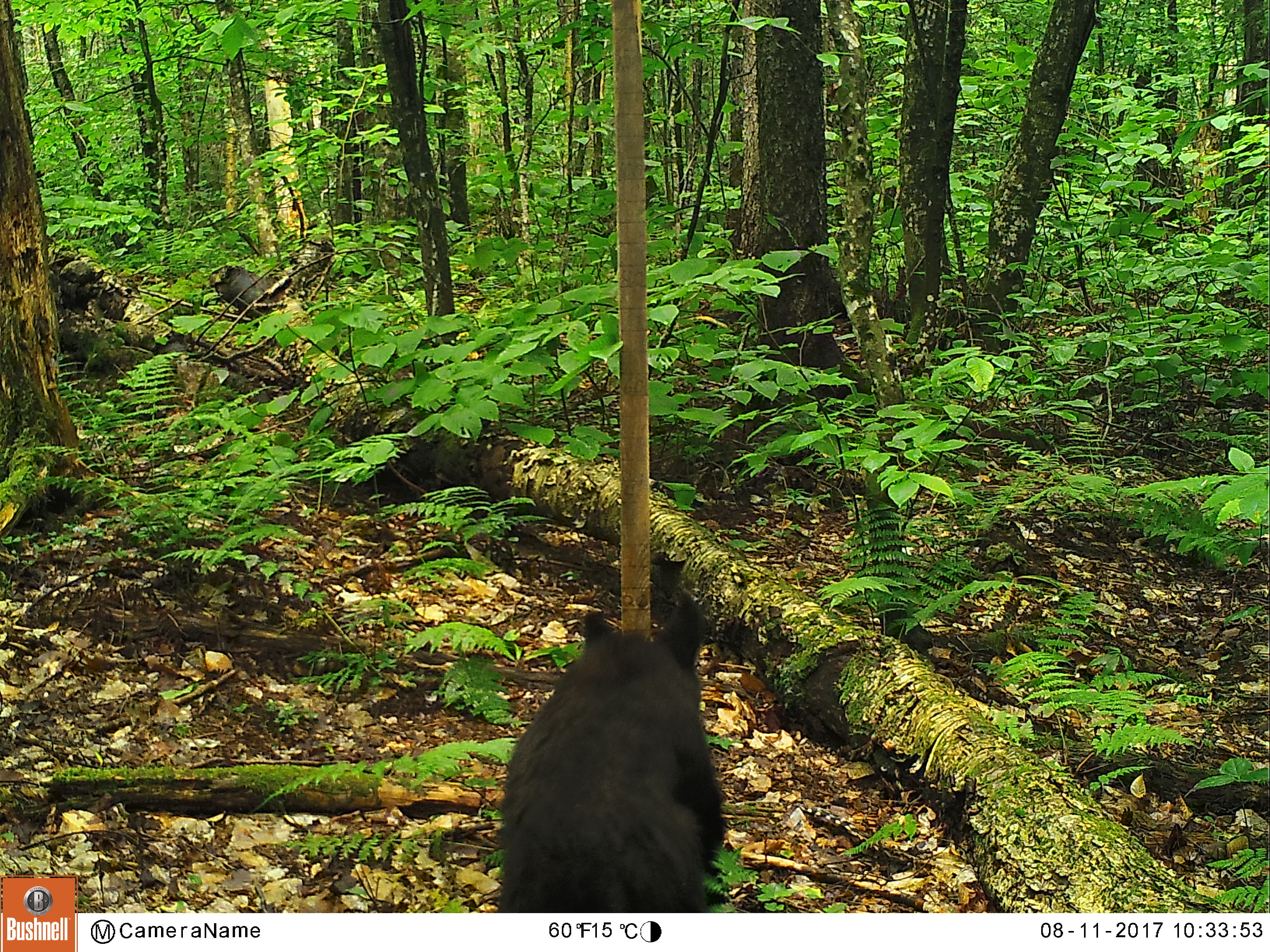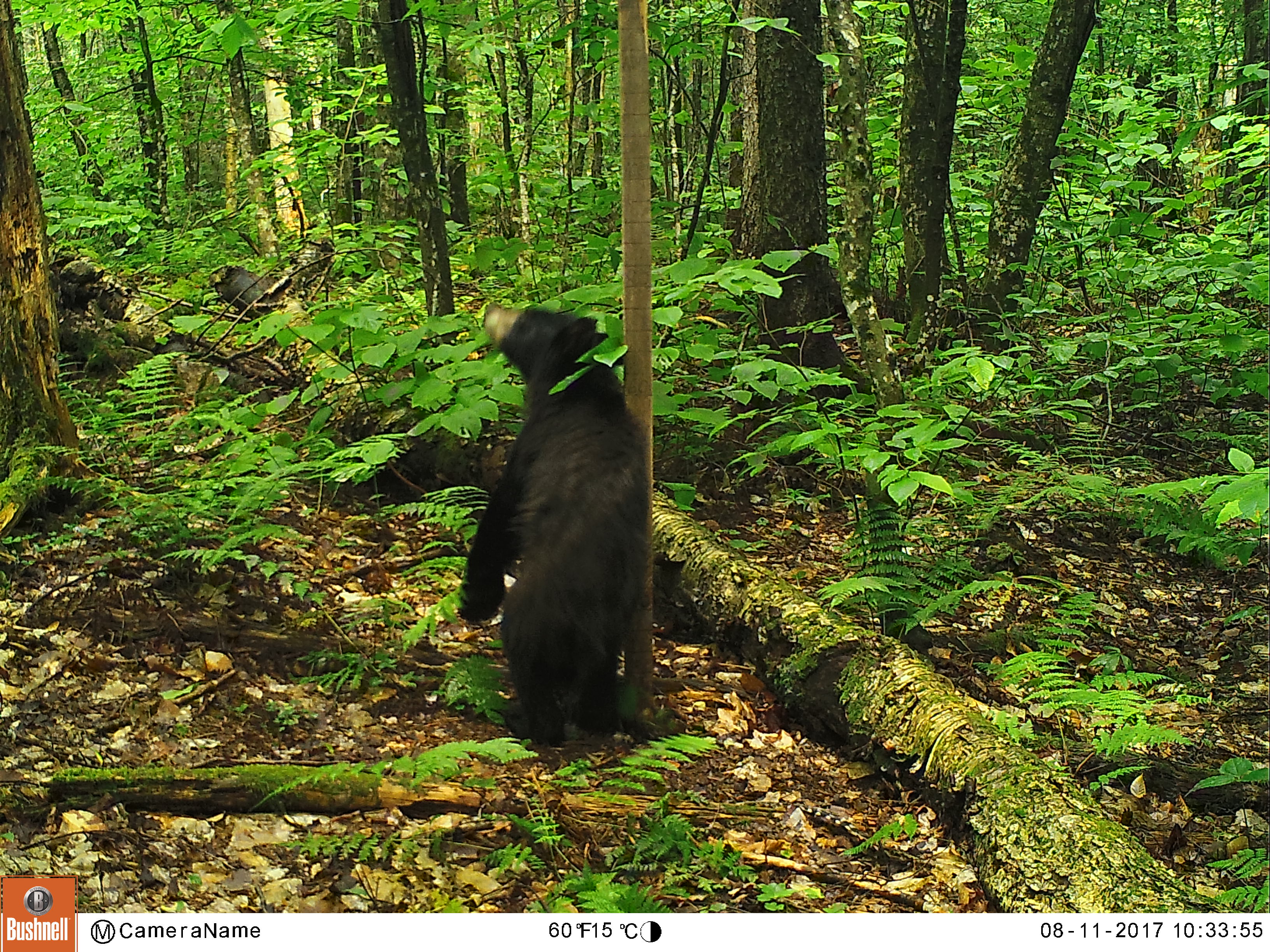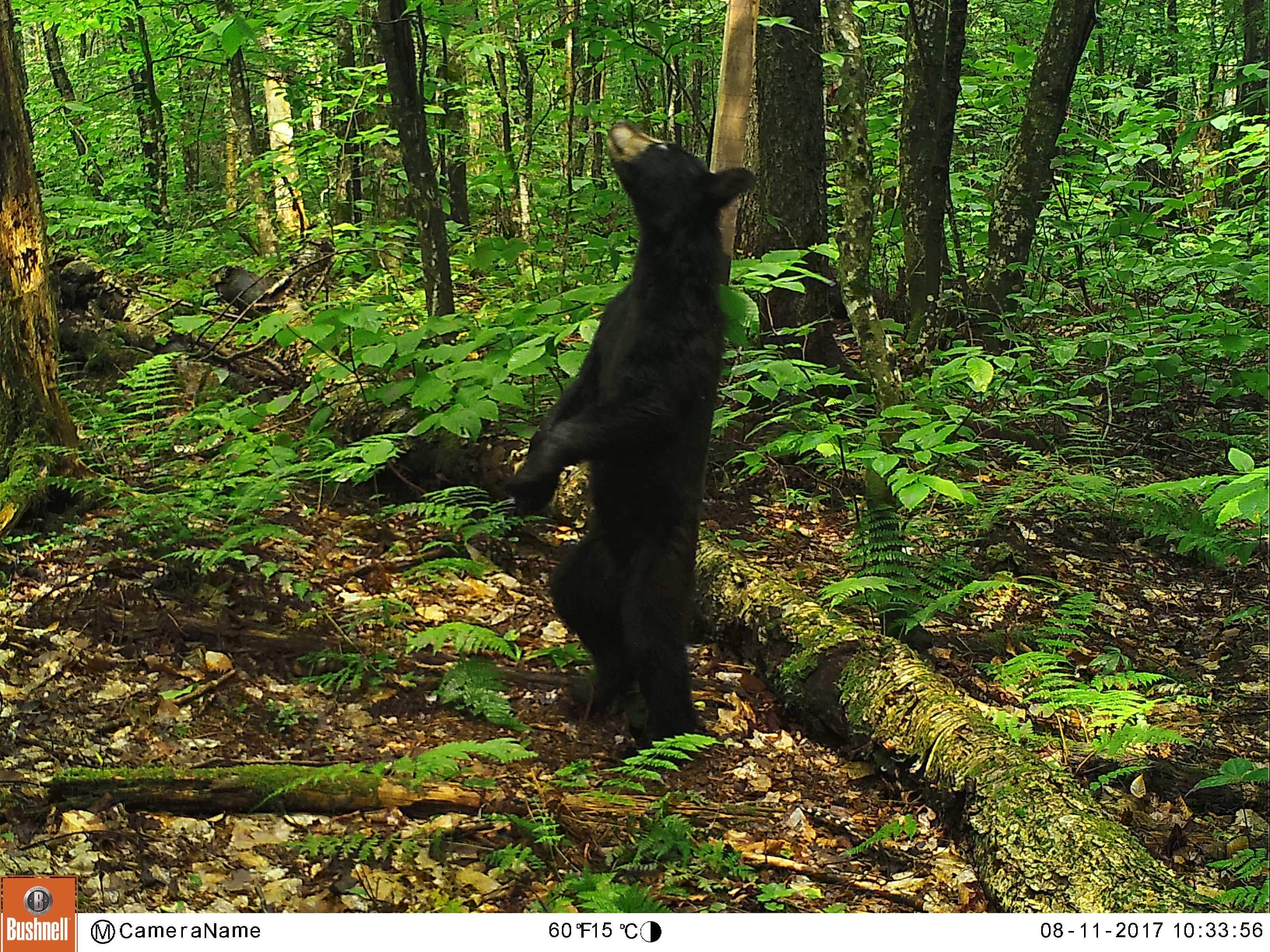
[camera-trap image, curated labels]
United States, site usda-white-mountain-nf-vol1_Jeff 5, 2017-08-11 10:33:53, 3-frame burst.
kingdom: Animalia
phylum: Chordata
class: Mammalia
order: Carnivora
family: Ursidae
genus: Ursus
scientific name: Ursus americanus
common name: black bear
Black bear (Ursus americanus).